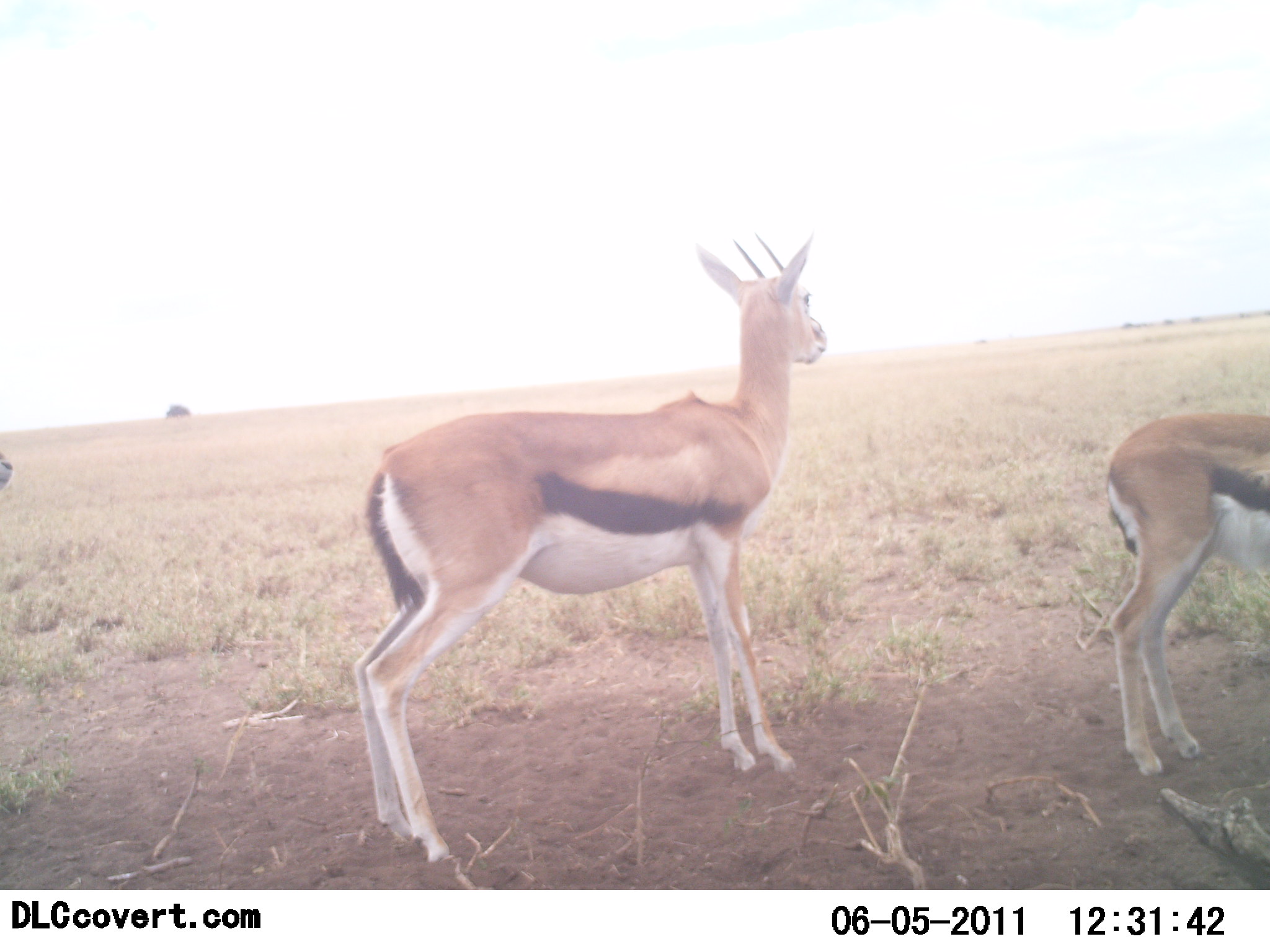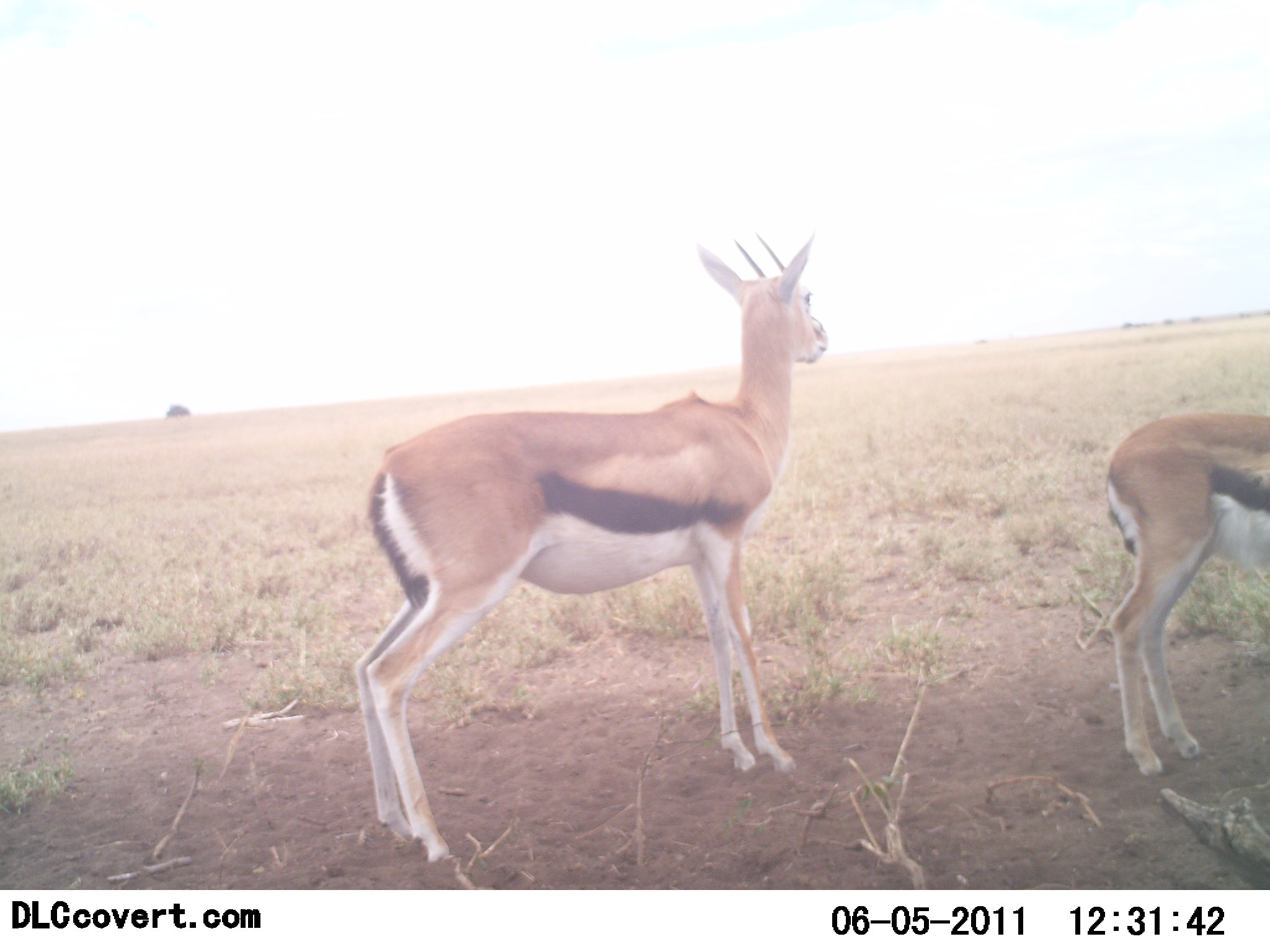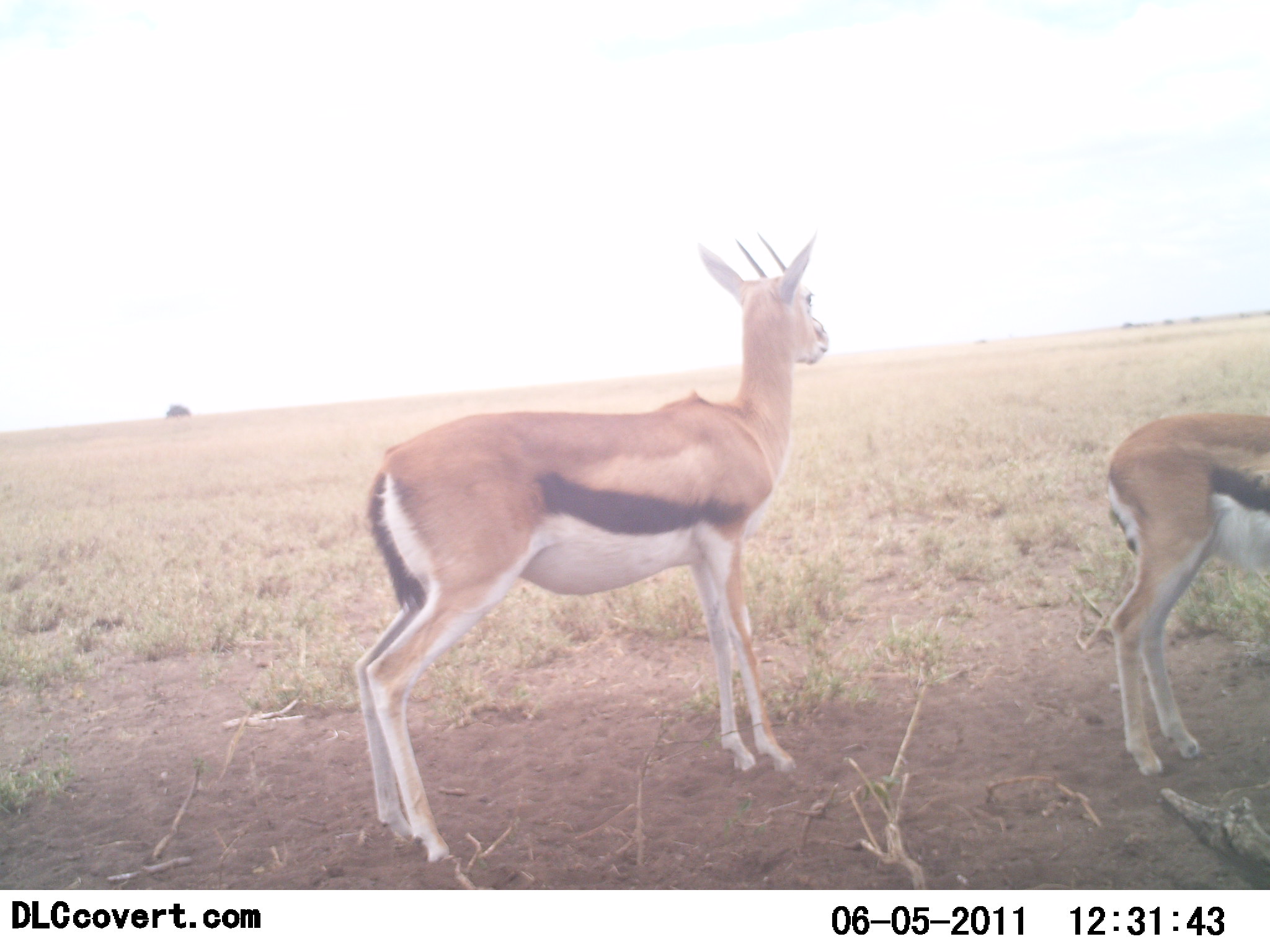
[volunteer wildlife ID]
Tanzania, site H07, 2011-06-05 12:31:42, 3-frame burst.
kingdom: Animalia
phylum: Chordata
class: Mammalia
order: Artiodactyla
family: Bovidae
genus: Eudorcas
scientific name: Eudorcas thomsonii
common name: thomson's gazelle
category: gazellethomsons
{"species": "gazellethomsons (thomson's gazelle) (Eudorcas thomsonii)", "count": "3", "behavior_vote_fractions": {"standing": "83%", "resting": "0%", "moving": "25%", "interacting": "0%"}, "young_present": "0%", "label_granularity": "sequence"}